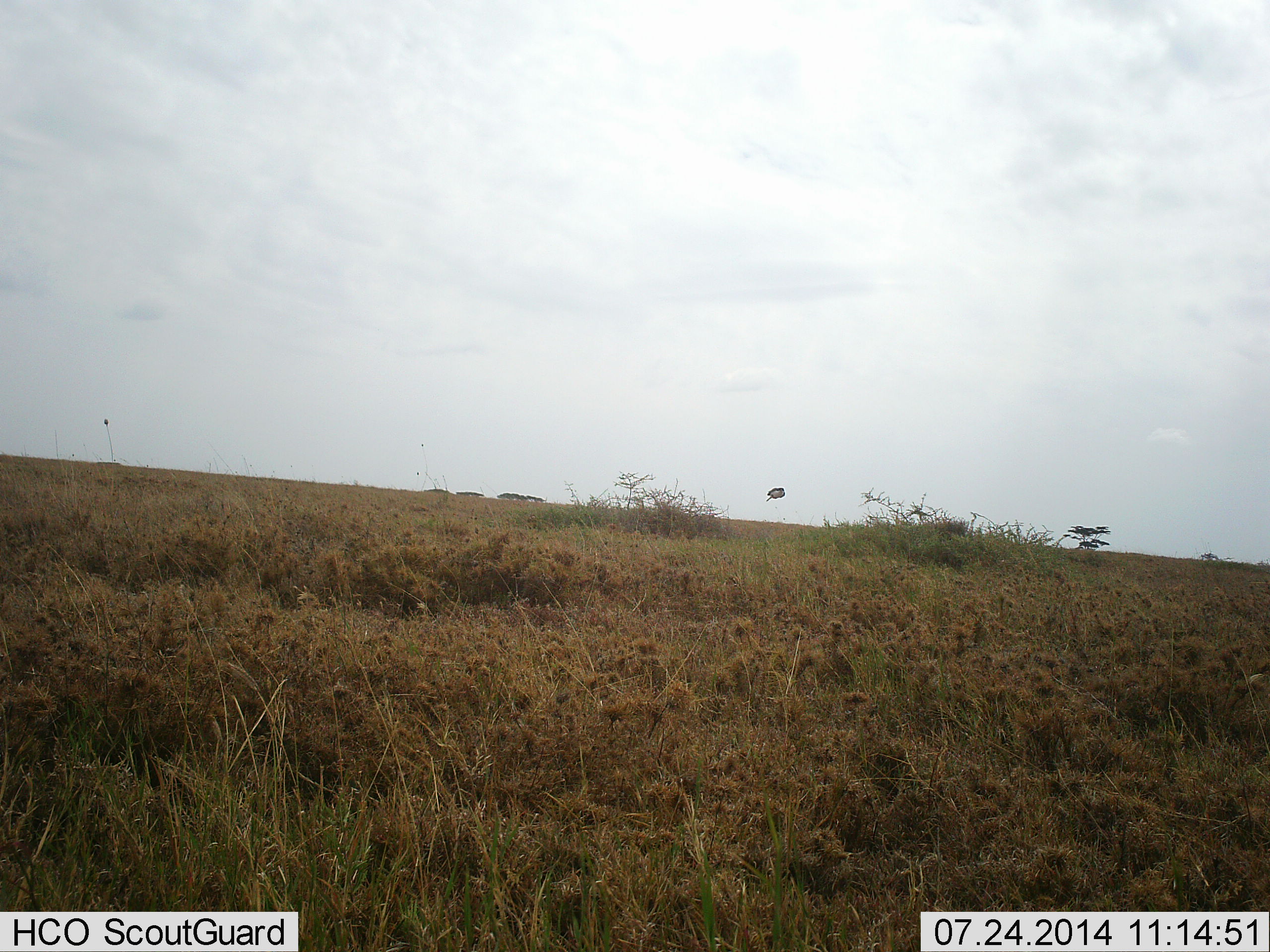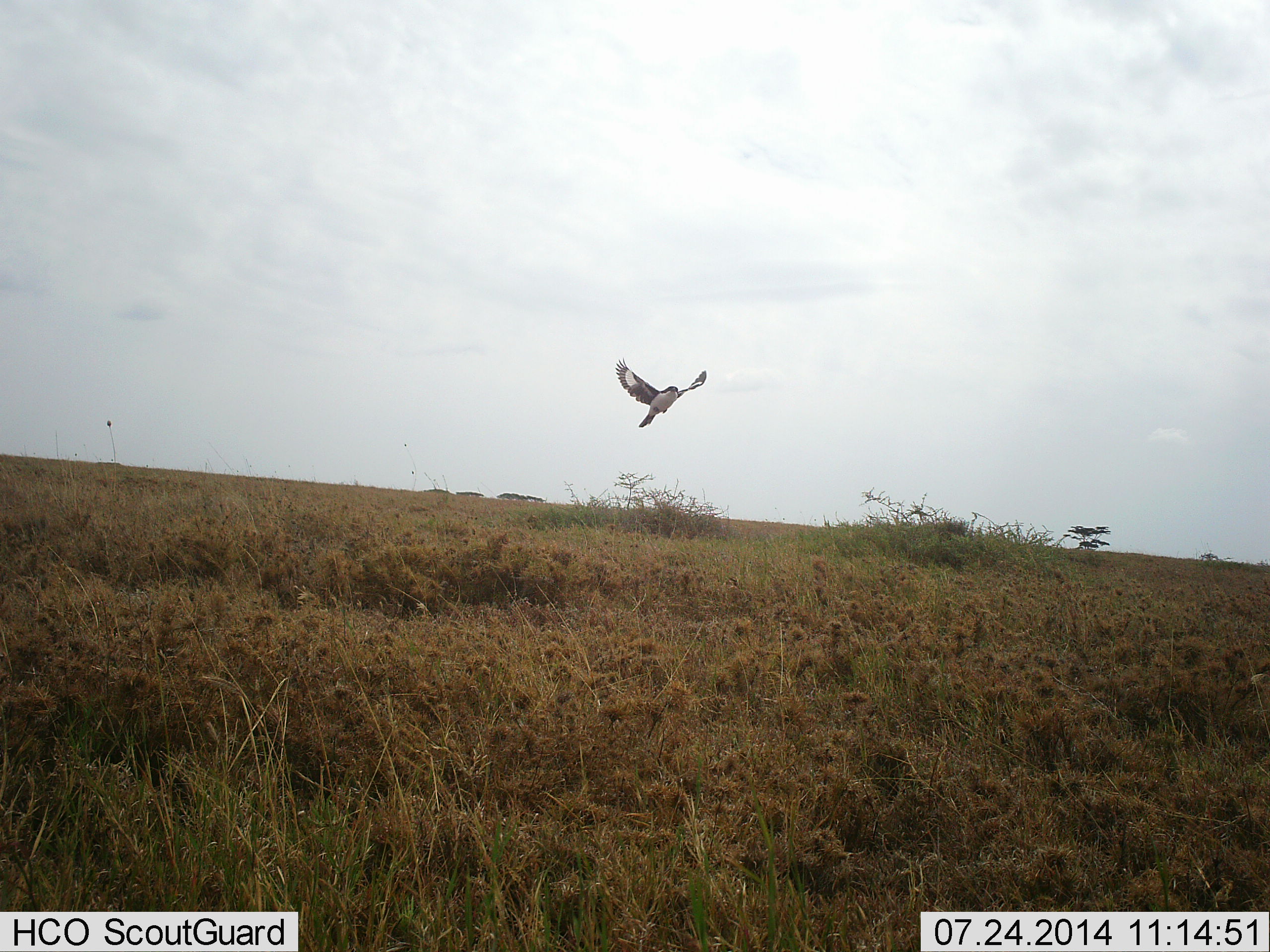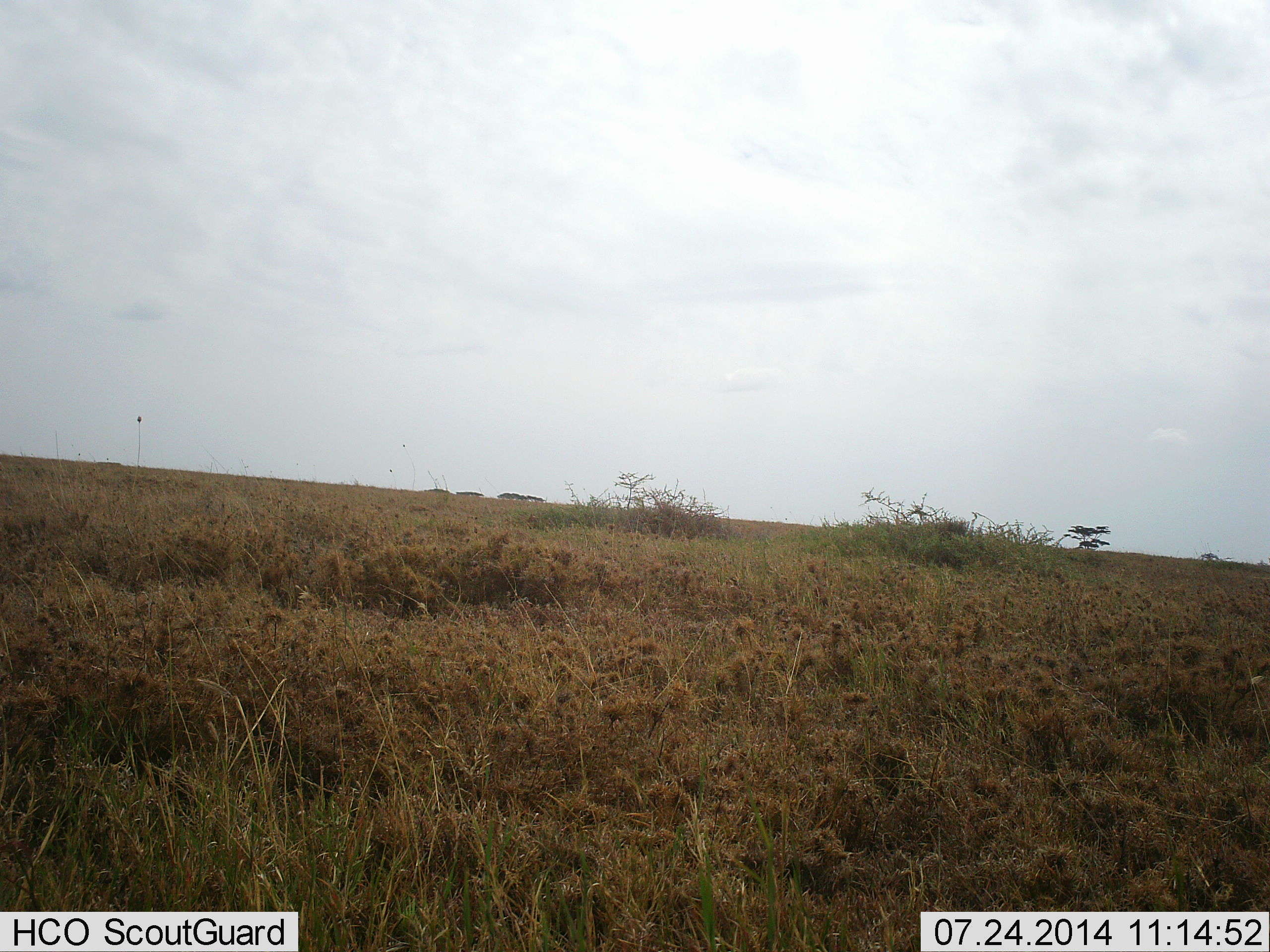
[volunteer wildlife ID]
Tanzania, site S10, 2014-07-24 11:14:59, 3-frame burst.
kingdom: Animalia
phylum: Chordata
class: Aves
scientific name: Aves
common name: bird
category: otherbird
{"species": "otherbird (bird) (Aves)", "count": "1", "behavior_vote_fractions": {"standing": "0%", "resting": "0%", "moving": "100%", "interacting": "0%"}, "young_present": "0%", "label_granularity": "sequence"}